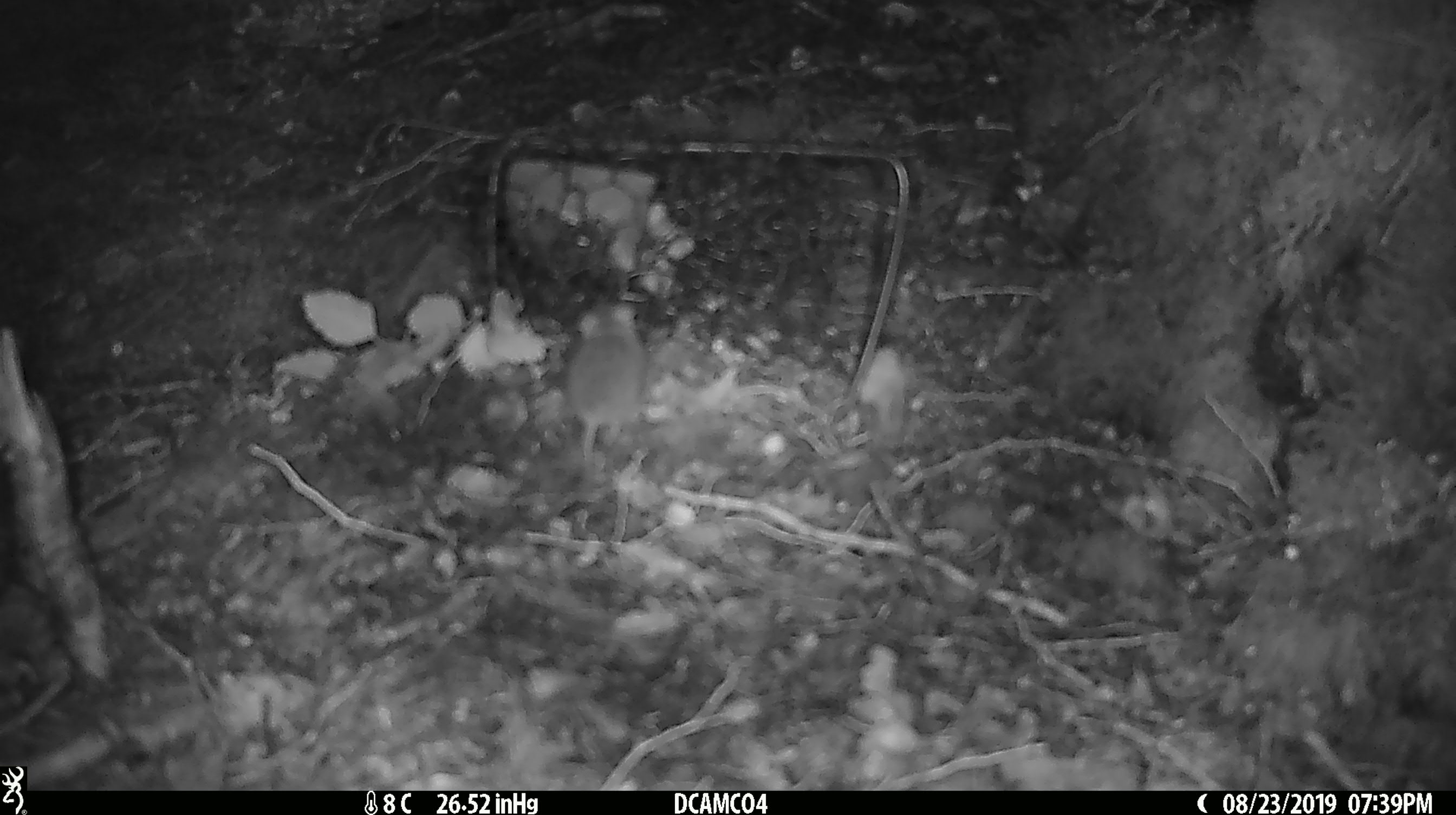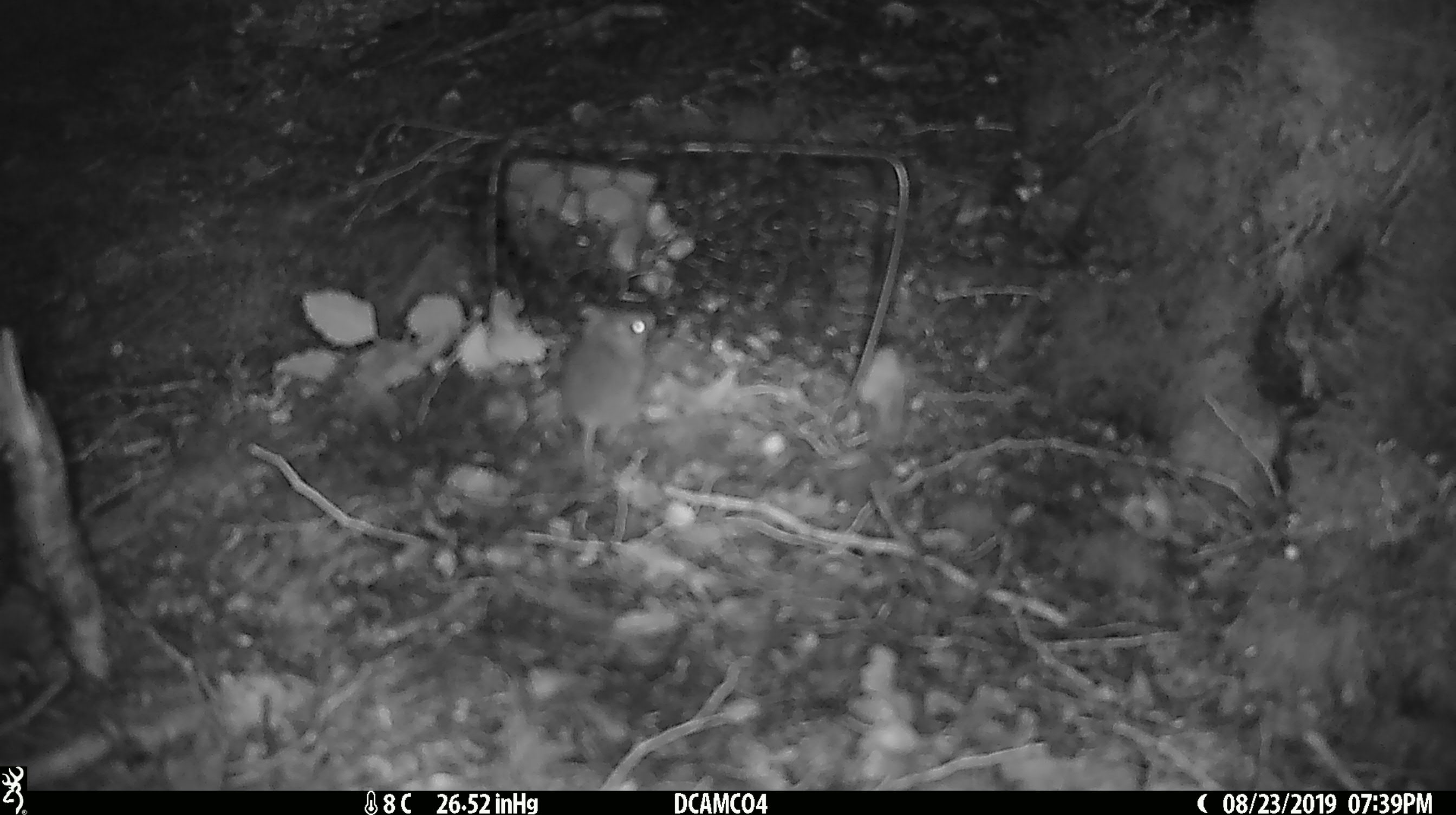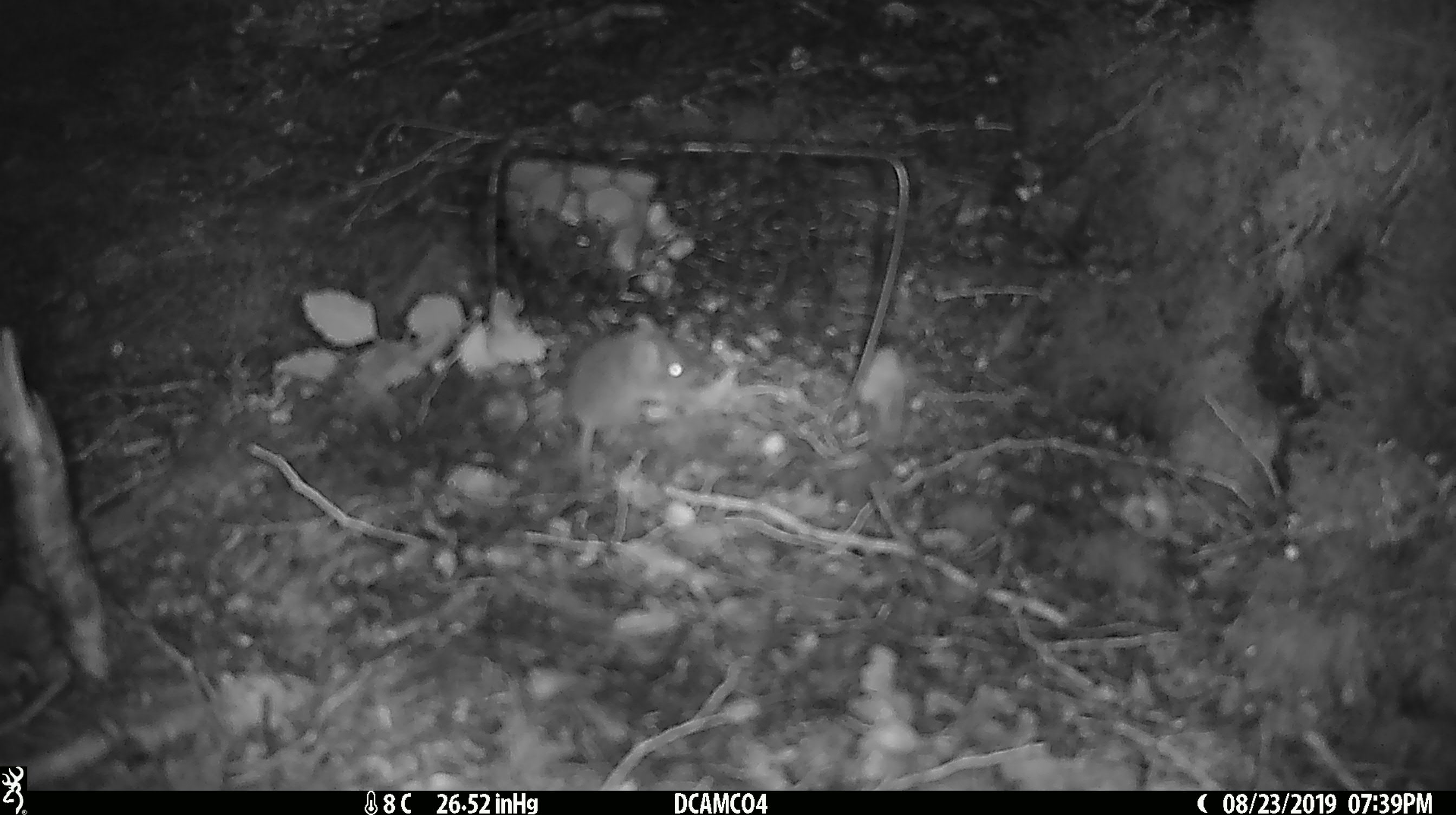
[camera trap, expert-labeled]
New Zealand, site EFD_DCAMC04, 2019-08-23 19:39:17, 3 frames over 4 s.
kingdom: Animalia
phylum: Chordata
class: Mammalia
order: Rodentia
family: Muridae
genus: Mus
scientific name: Mus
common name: mouse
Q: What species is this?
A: Mouse (Mus).